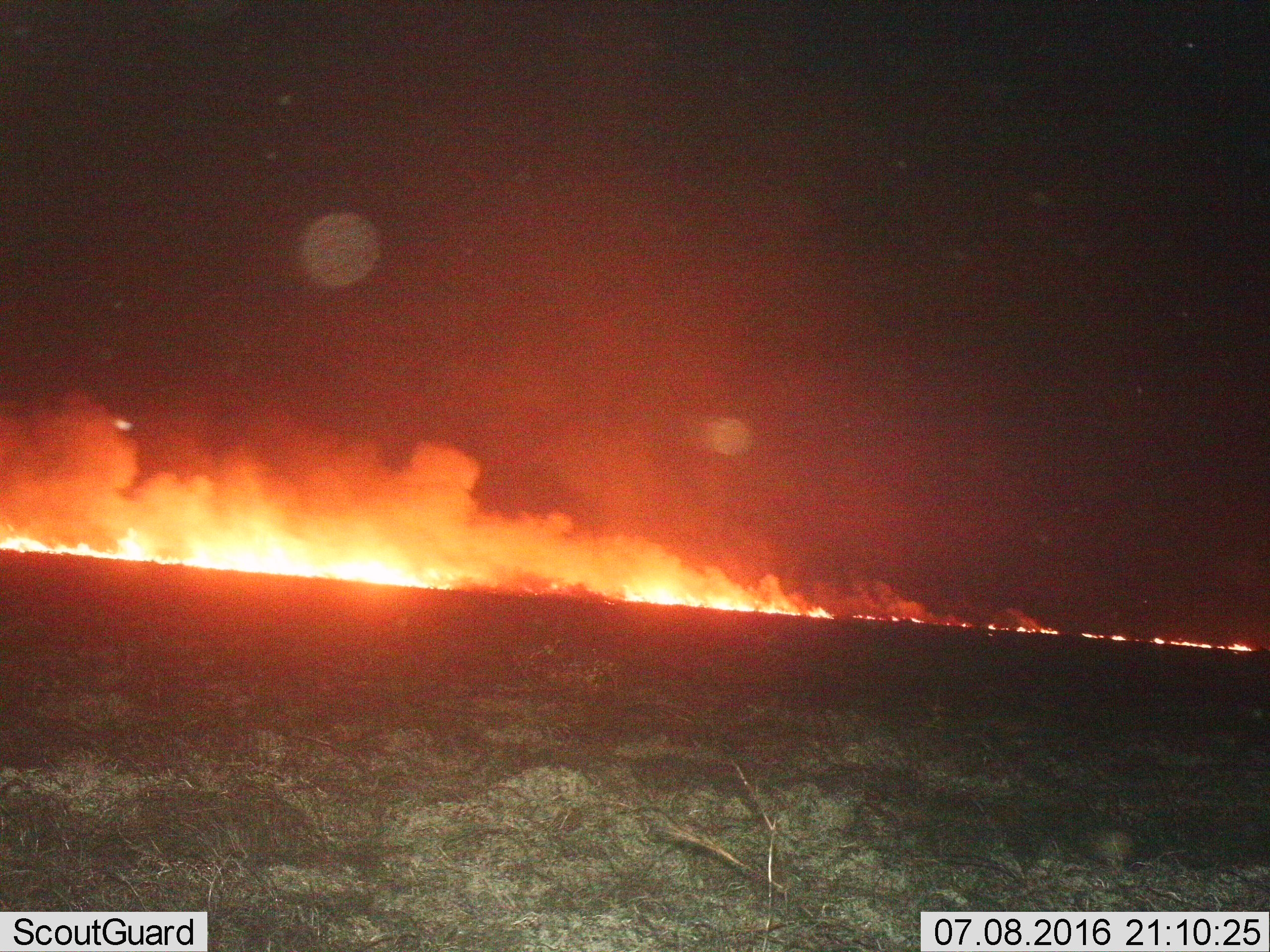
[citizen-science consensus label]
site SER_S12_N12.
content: unidentified animal